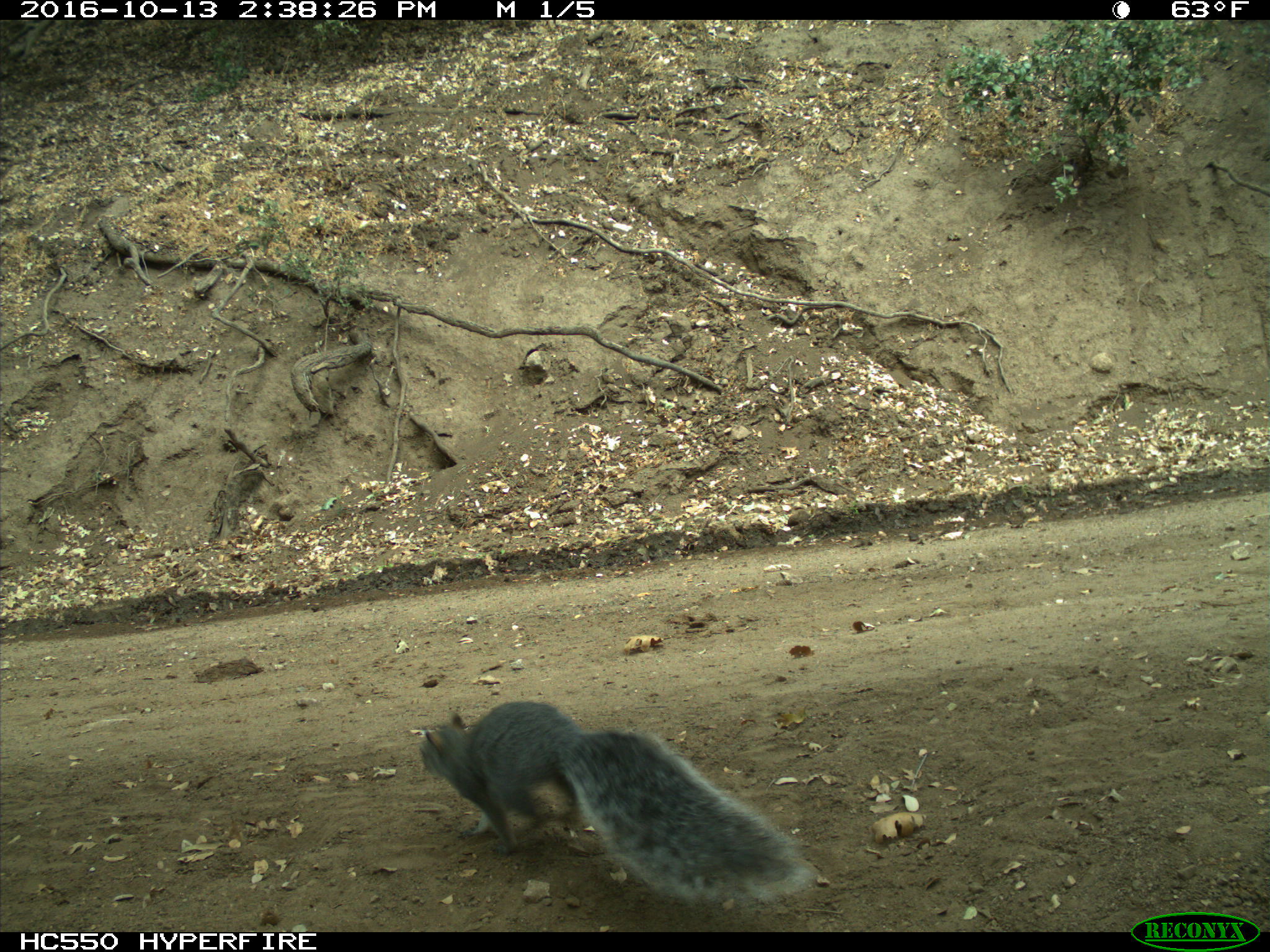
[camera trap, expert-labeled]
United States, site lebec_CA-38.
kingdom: Animalia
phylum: Chordata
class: Mammalia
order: Rodentia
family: Sciuridae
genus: Sciurus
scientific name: Sciurus carolinensis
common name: eastern gray squirrel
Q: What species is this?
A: Sciurus carolinensis (eastern gray squirrel).